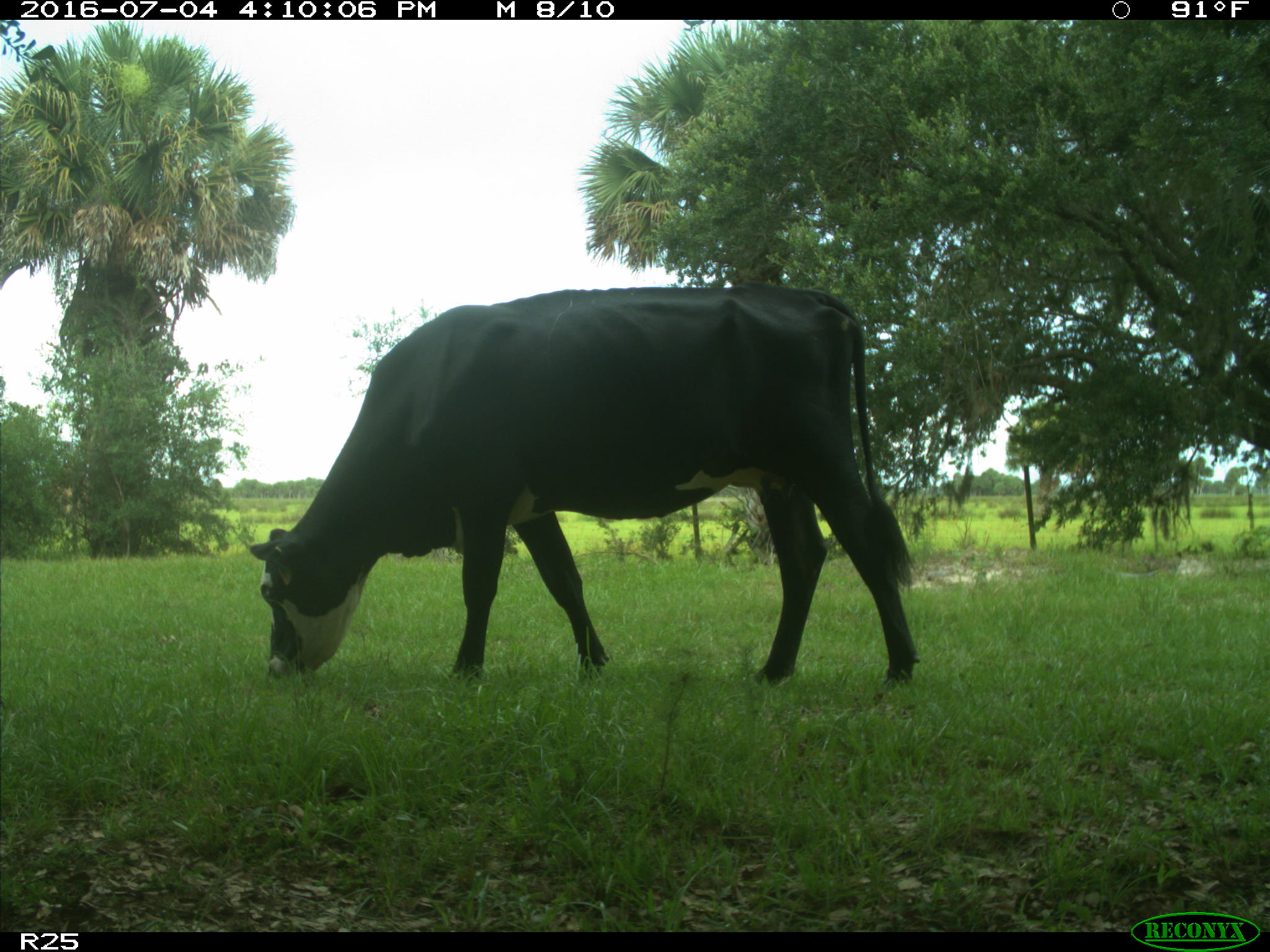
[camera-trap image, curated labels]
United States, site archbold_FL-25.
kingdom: Animalia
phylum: Chordata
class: Mammalia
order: Artiodactyla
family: Bovidae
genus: Bos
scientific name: Bos taurus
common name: domestic cow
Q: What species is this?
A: Bos taurus (domestic cow).